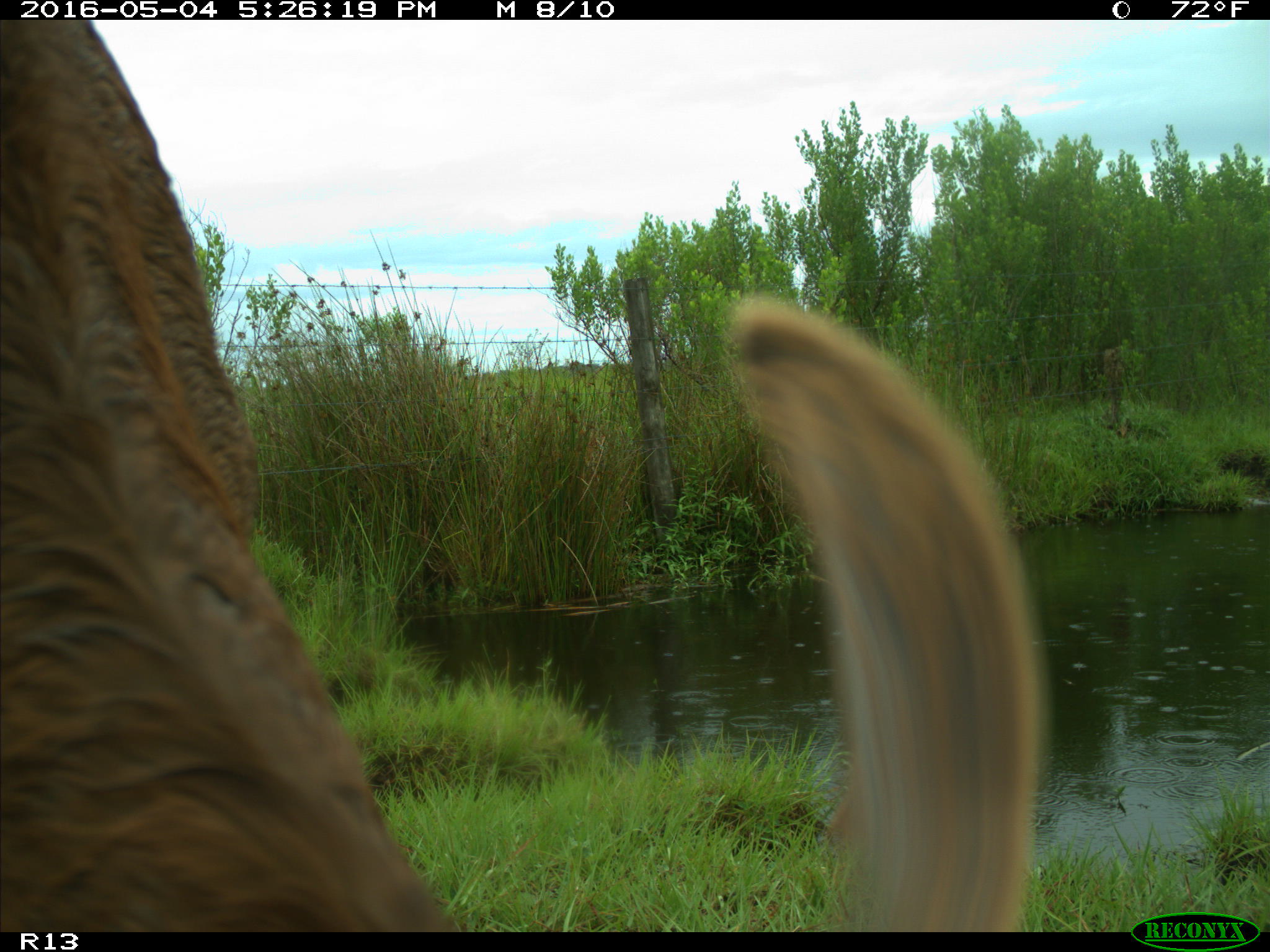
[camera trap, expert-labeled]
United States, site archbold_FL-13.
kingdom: Animalia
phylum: Chordata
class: Mammalia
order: Artiodactyla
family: Bovidae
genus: Bos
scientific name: Bos taurus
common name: domestic cow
Bos taurus (domestic cow).